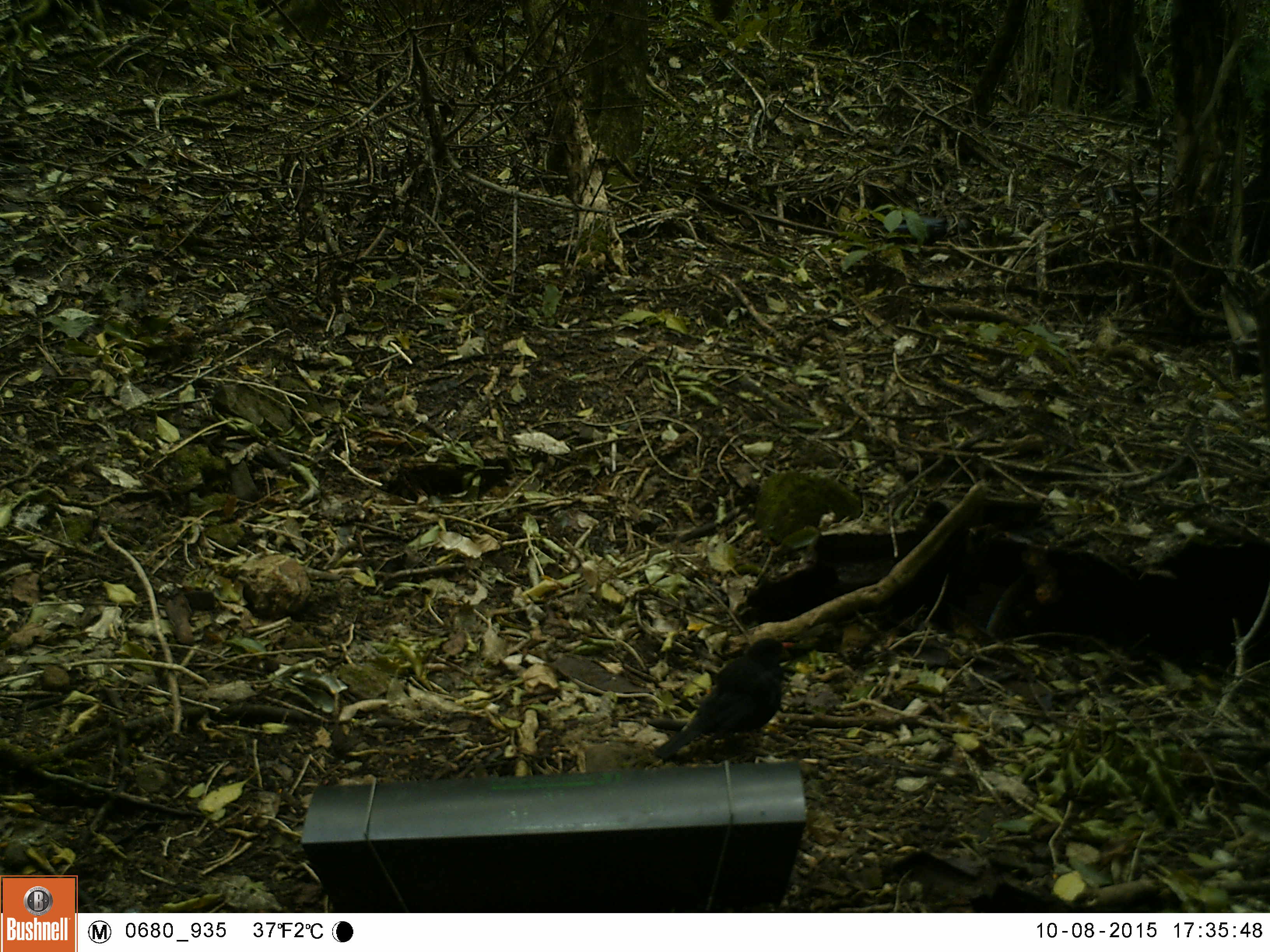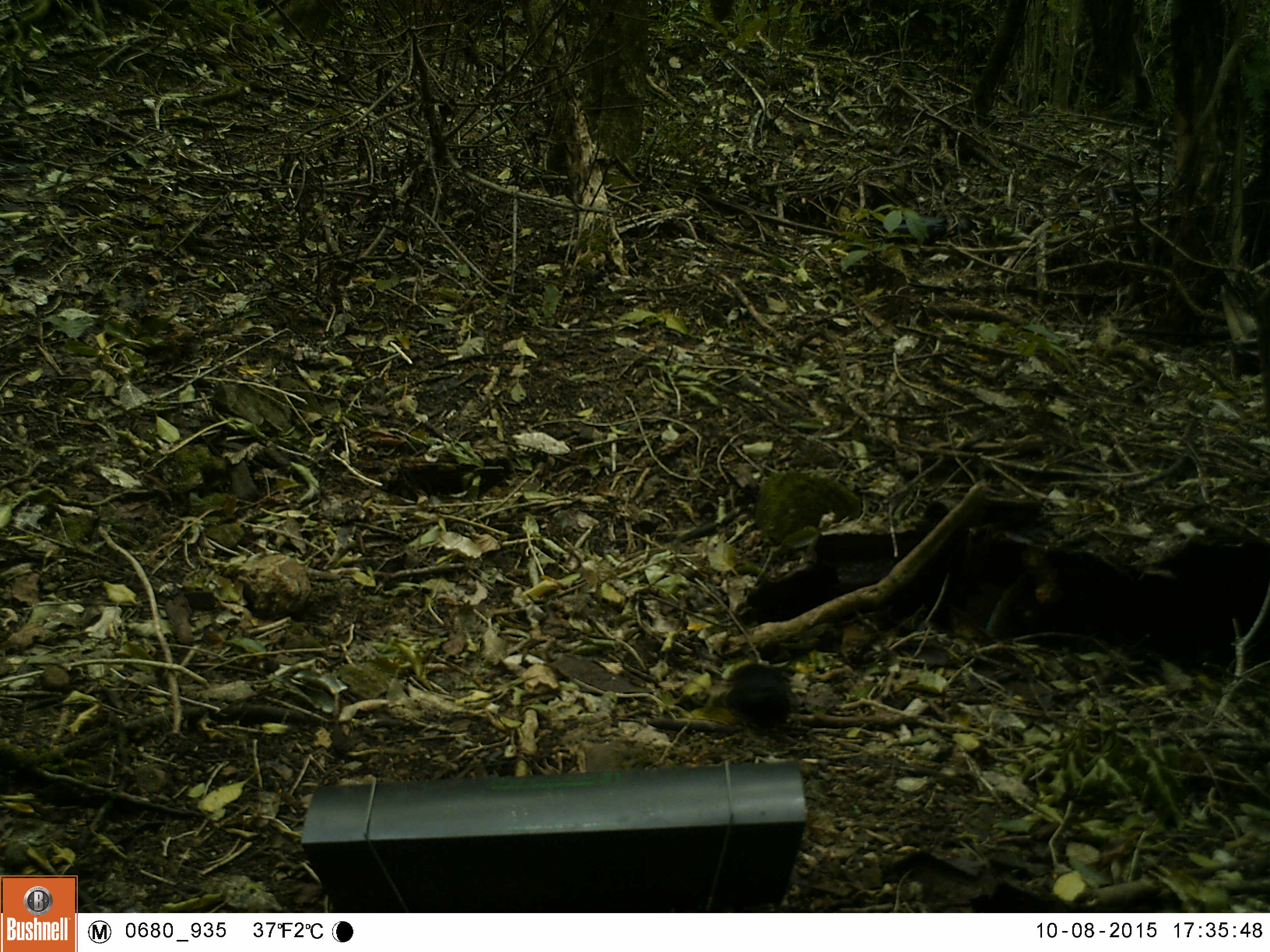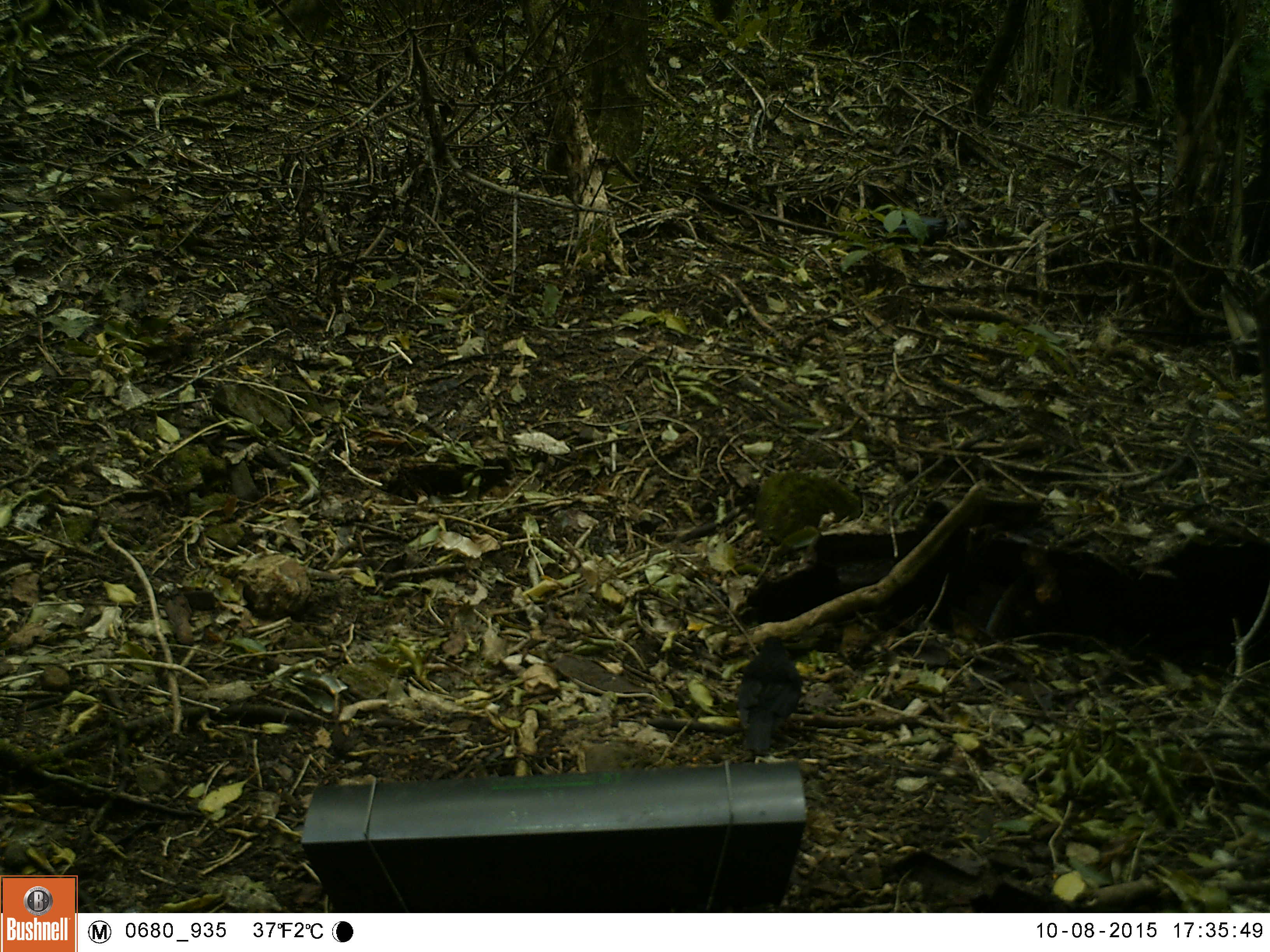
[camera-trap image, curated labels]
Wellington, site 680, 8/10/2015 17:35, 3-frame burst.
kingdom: Animalia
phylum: Chordata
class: Aves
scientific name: Aves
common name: bird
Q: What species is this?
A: Bird (Aves).